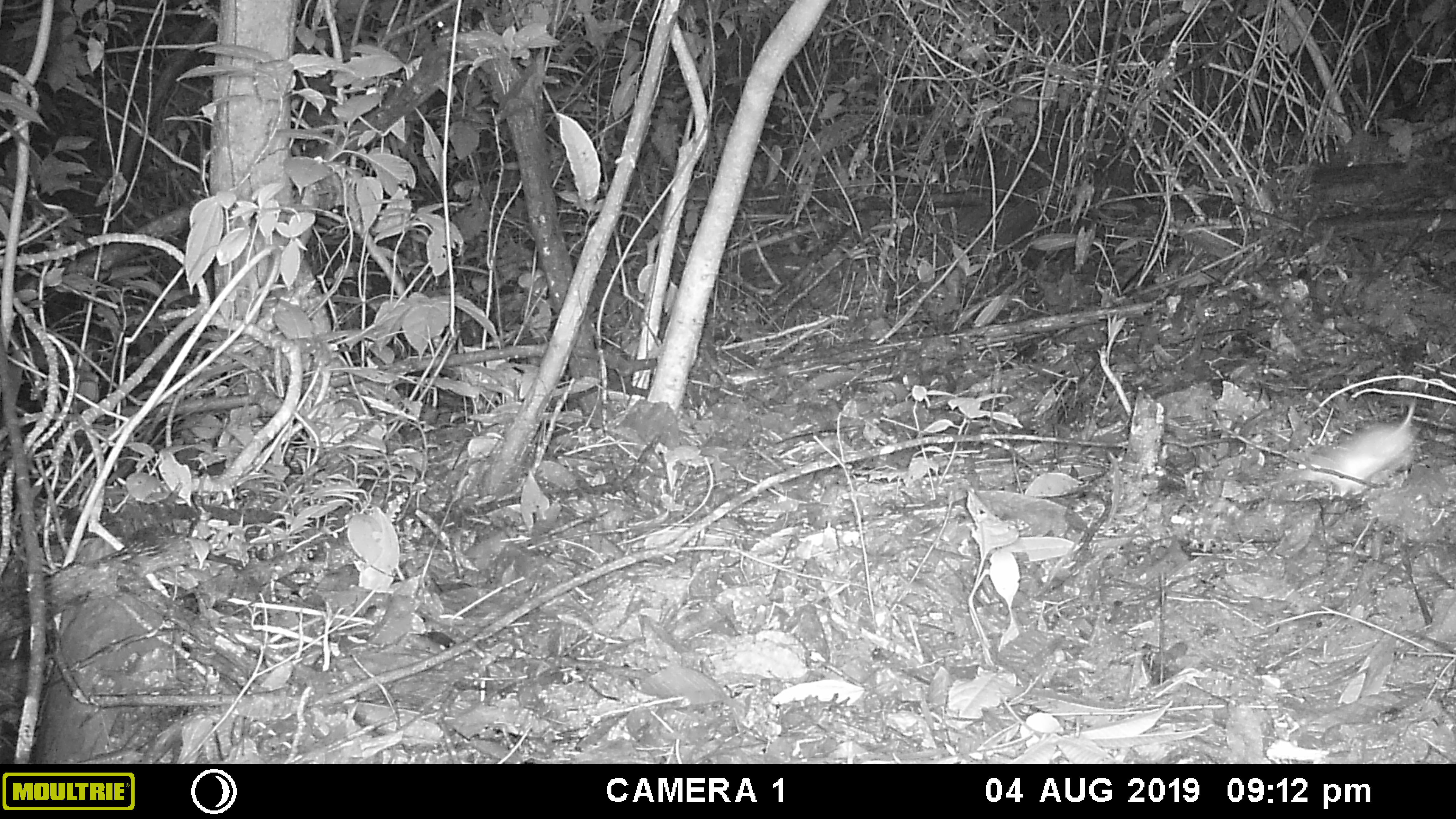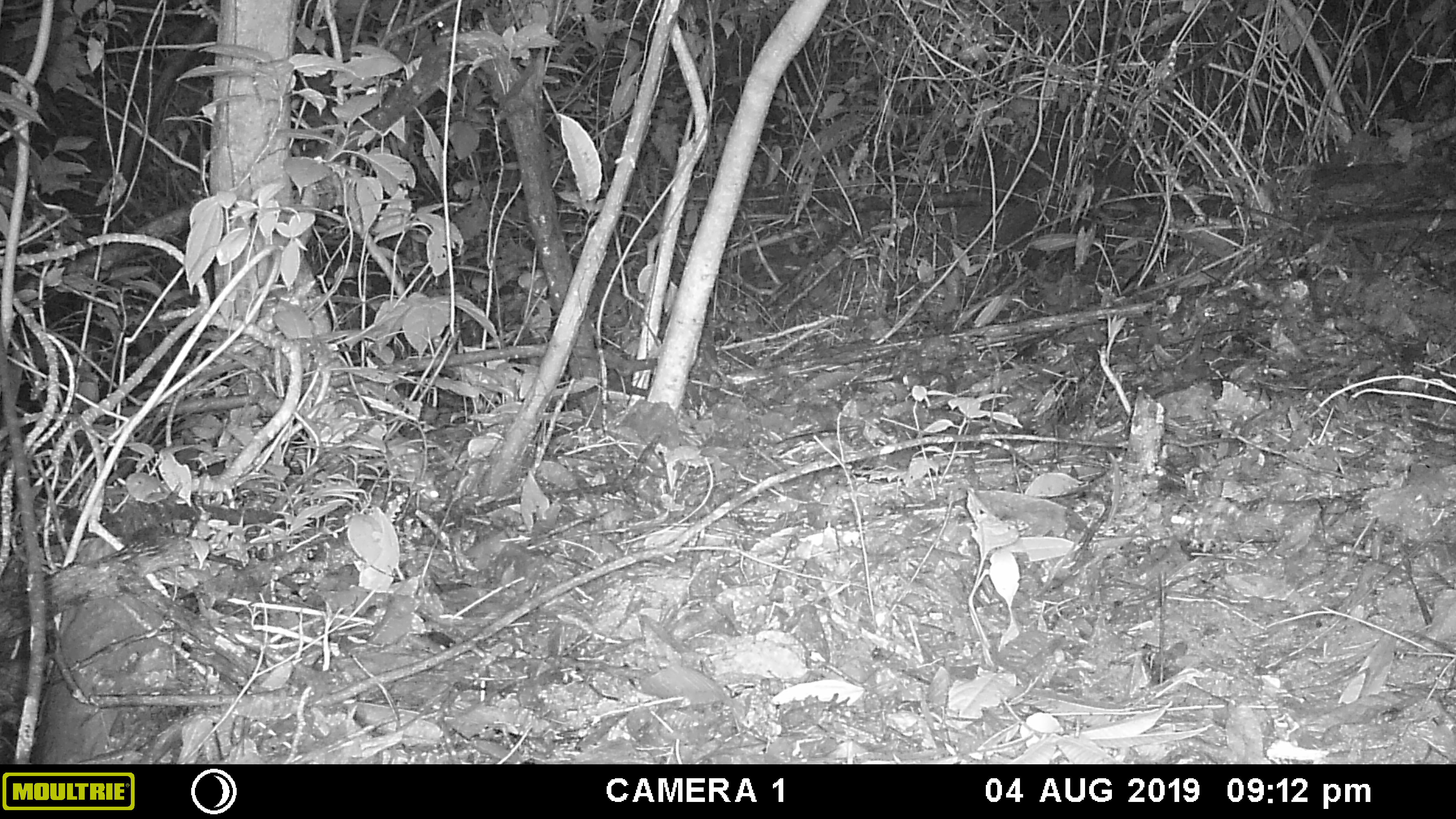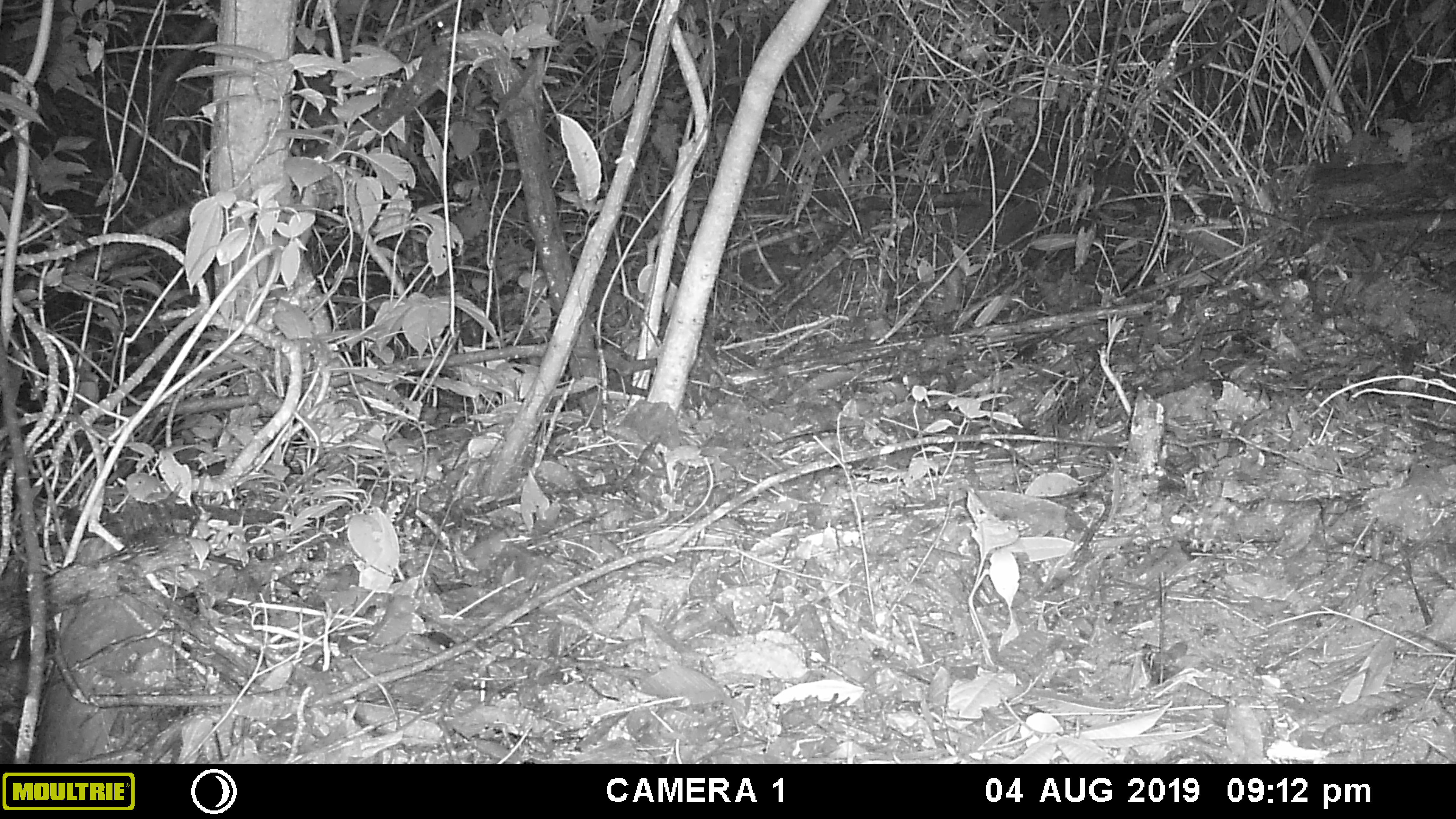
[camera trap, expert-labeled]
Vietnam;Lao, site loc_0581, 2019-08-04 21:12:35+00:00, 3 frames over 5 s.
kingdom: Animalia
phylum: Chordata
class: Mammalia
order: Rodentia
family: Muridae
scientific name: Muridae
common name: old-world mice and rats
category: unidentified murid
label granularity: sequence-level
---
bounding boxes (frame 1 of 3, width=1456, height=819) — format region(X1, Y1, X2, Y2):
unidentified murid: region(1294, 397, 1417, 496)